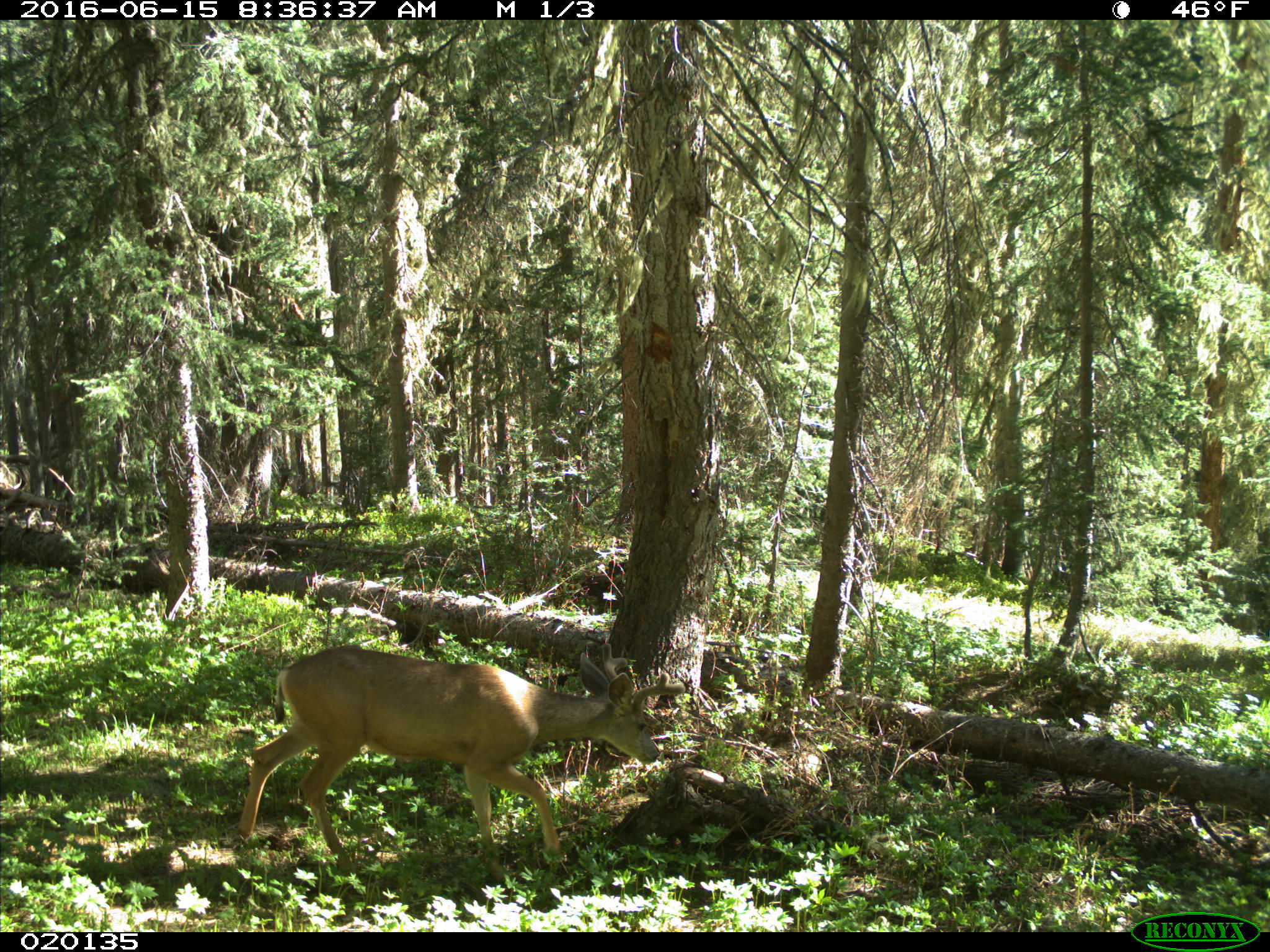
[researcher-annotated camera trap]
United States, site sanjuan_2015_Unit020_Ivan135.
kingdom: Animalia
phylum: Chordata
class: Mammalia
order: Artiodactyla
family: Cervidae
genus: Odocoileus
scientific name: Odocoileus hemionus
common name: mule deer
Odocoileus hemionus (mule deer).